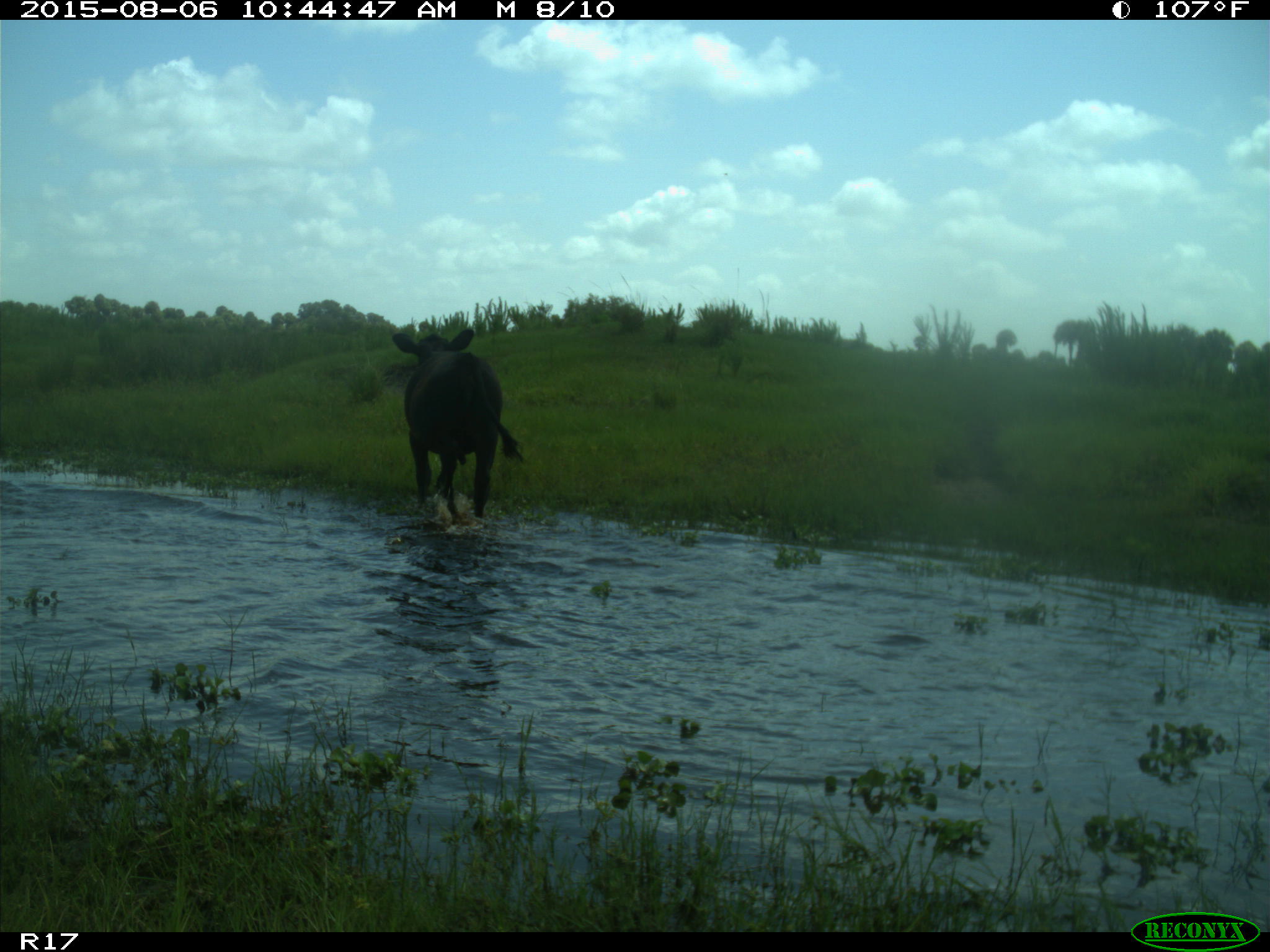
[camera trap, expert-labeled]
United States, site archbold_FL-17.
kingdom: Animalia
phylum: Chordata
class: Mammalia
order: Artiodactyla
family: Bovidae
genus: Bos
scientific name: Bos taurus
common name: domestic cow